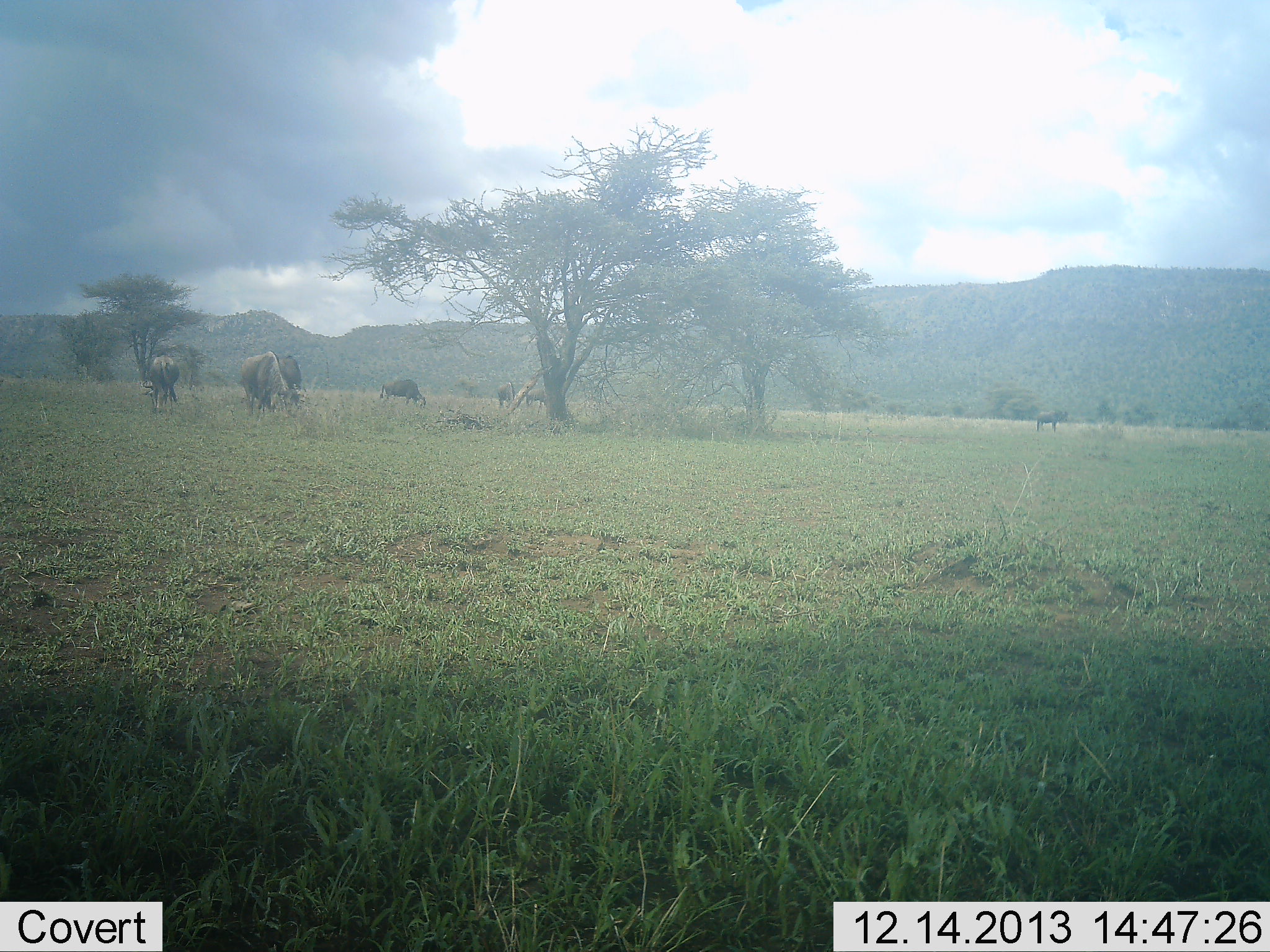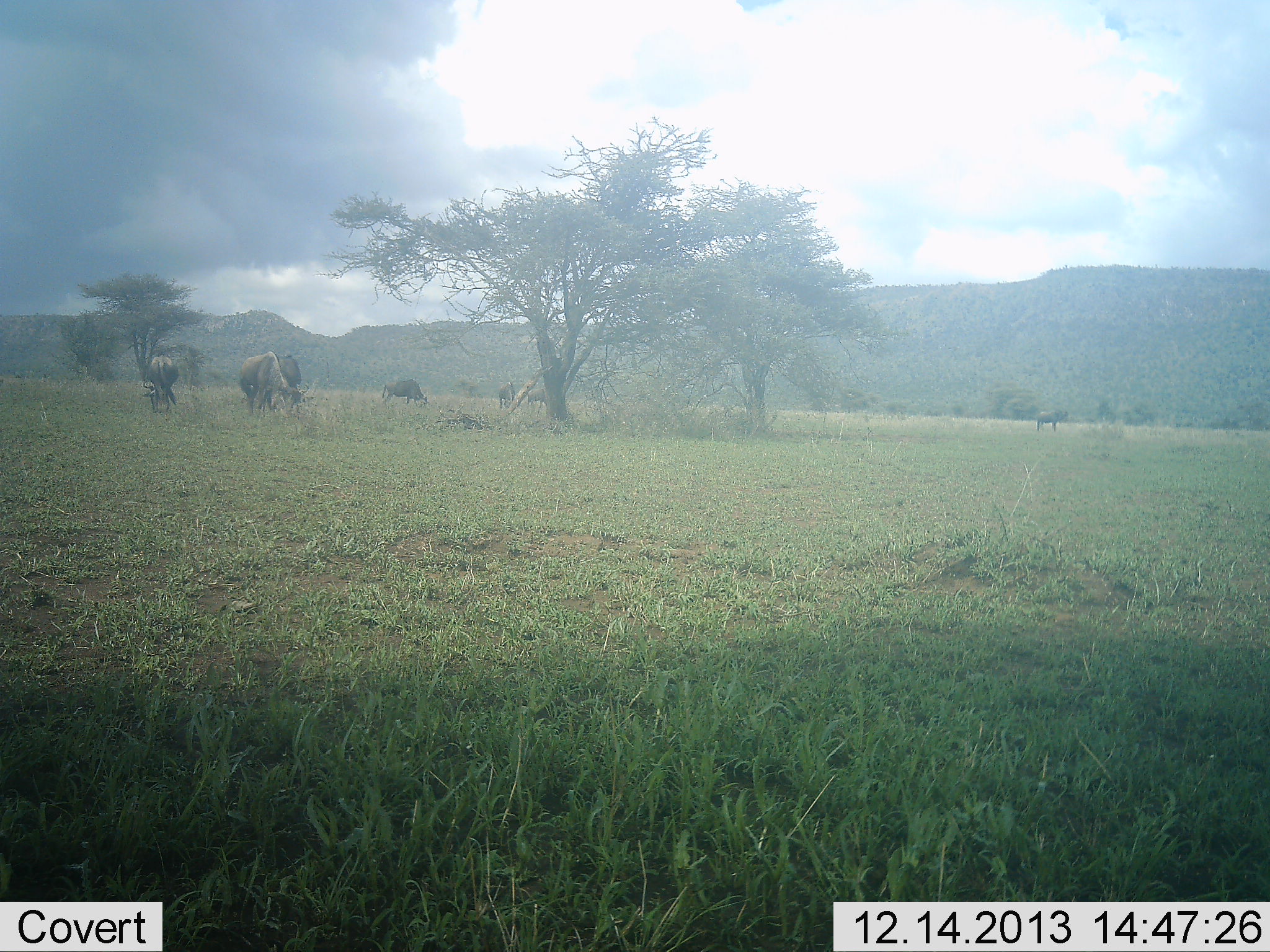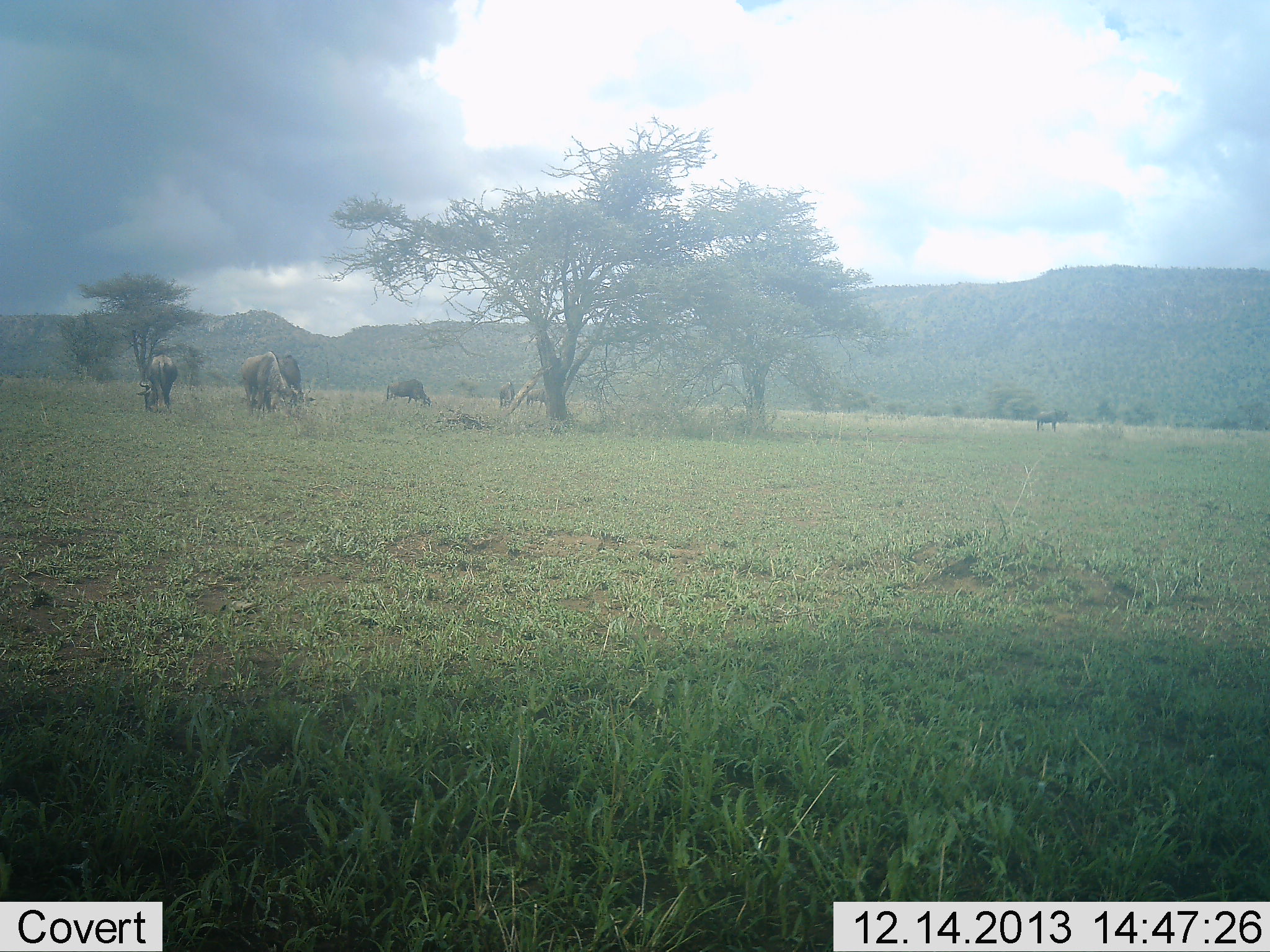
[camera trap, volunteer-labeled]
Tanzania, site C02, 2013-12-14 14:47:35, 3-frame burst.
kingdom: Animalia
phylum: Chordata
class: Mammalia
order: Artiodactyla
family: Bovidae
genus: Connochaetes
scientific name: Connochaetes taurinus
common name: blue wildebeest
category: wildebeest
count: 7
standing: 30%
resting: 0%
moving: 20%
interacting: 0%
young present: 0%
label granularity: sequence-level